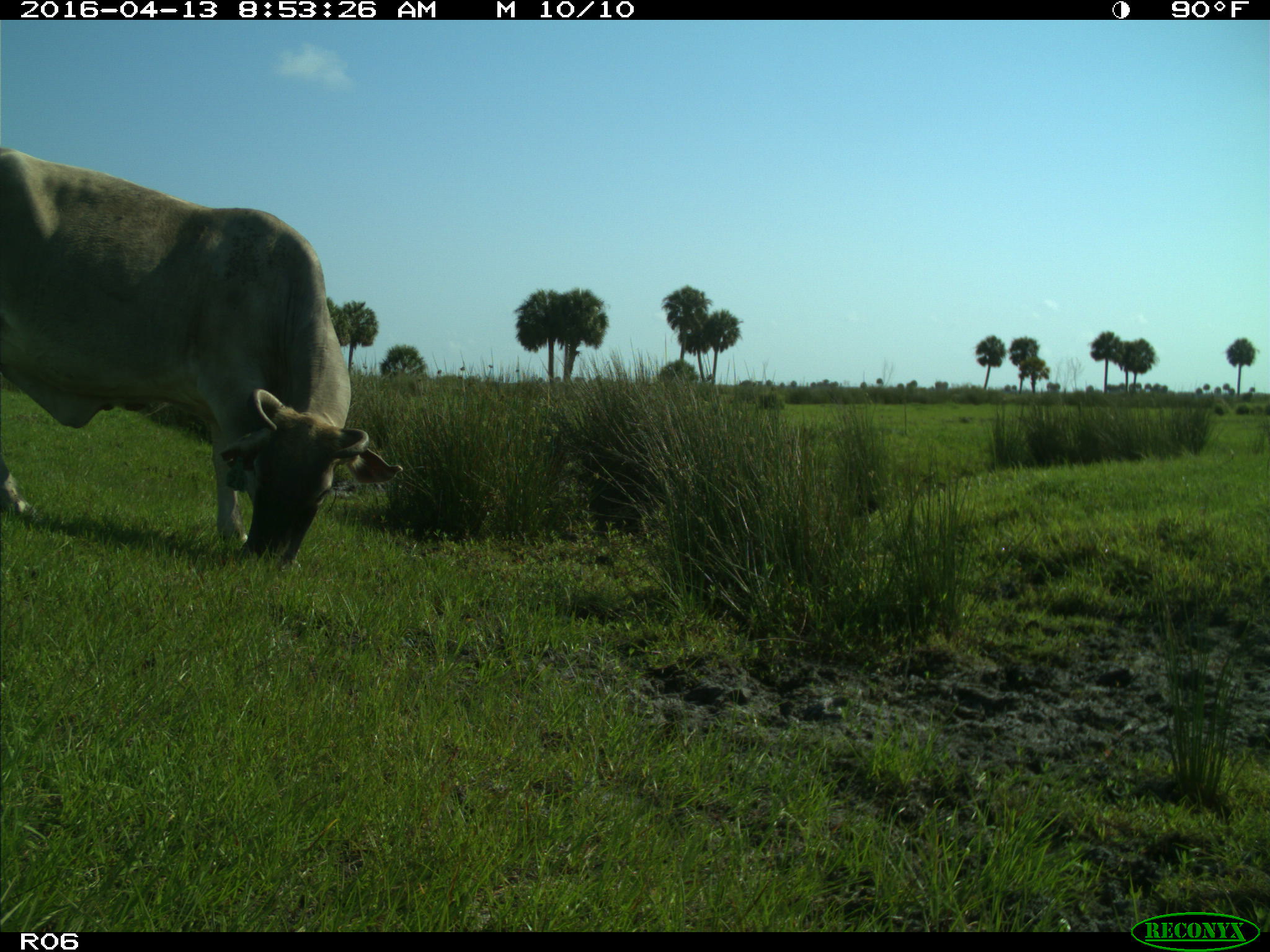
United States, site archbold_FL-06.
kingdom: Animalia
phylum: Chordata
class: Mammalia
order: Artiodactyla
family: Bovidae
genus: Bos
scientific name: Bos taurus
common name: domestic cow